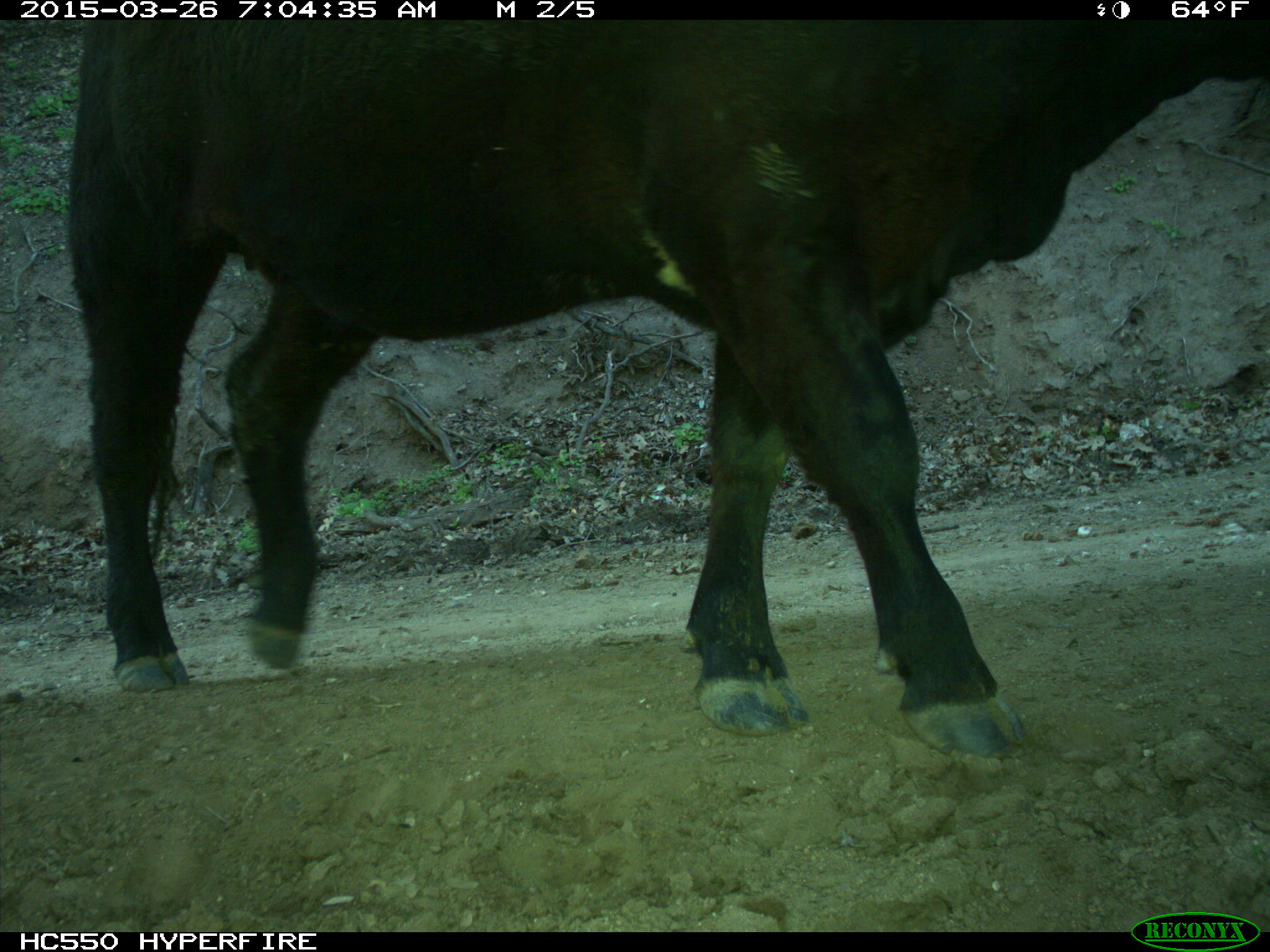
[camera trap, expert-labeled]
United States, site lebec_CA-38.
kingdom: Animalia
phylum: Chordata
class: Mammalia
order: Artiodactyla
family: Bovidae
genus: Bos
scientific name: Bos taurus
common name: domestic cow